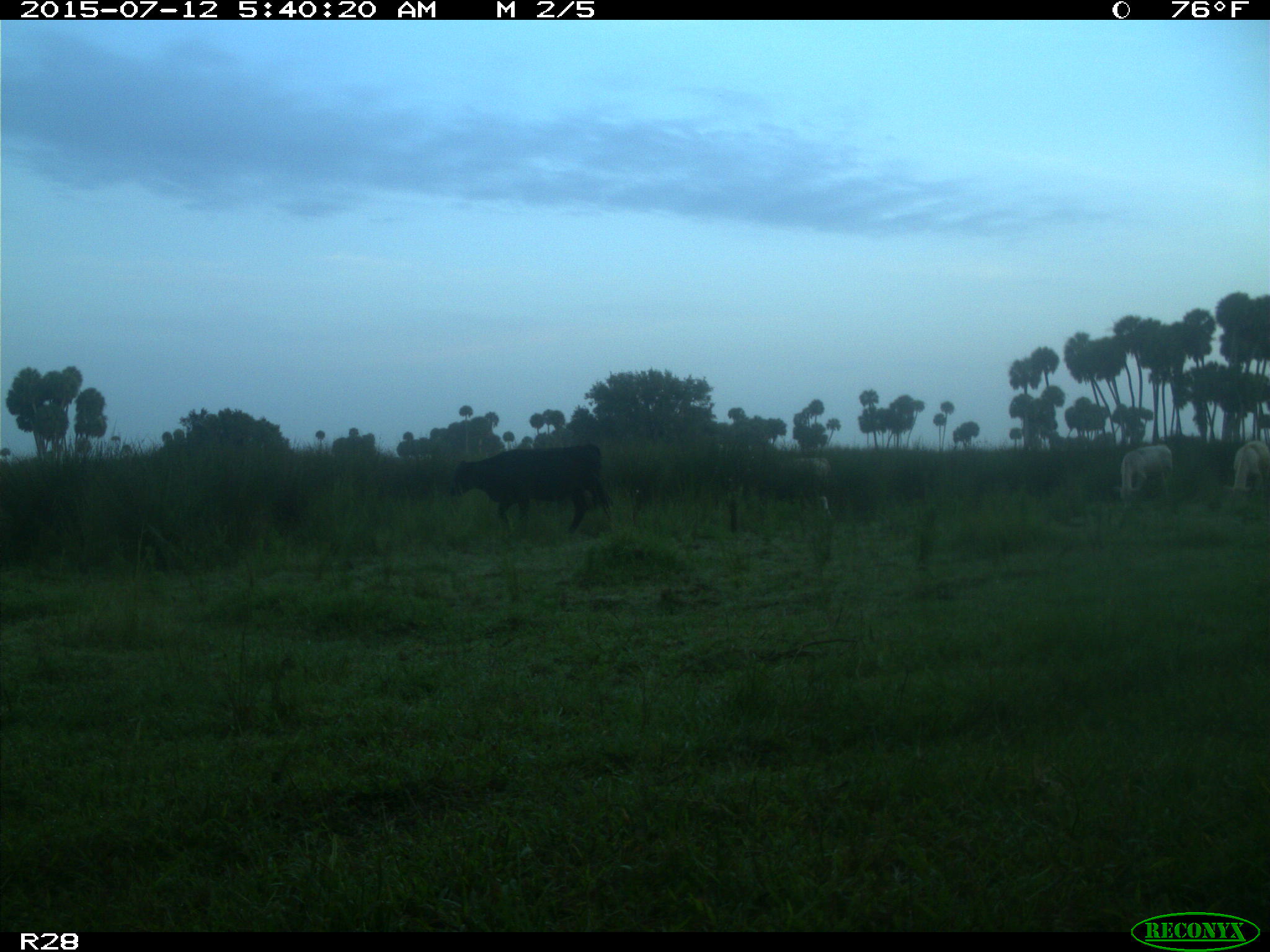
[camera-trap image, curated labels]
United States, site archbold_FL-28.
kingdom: Animalia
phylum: Chordata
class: Mammalia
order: Artiodactyla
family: Bovidae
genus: Bos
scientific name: Bos taurus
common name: domestic cow